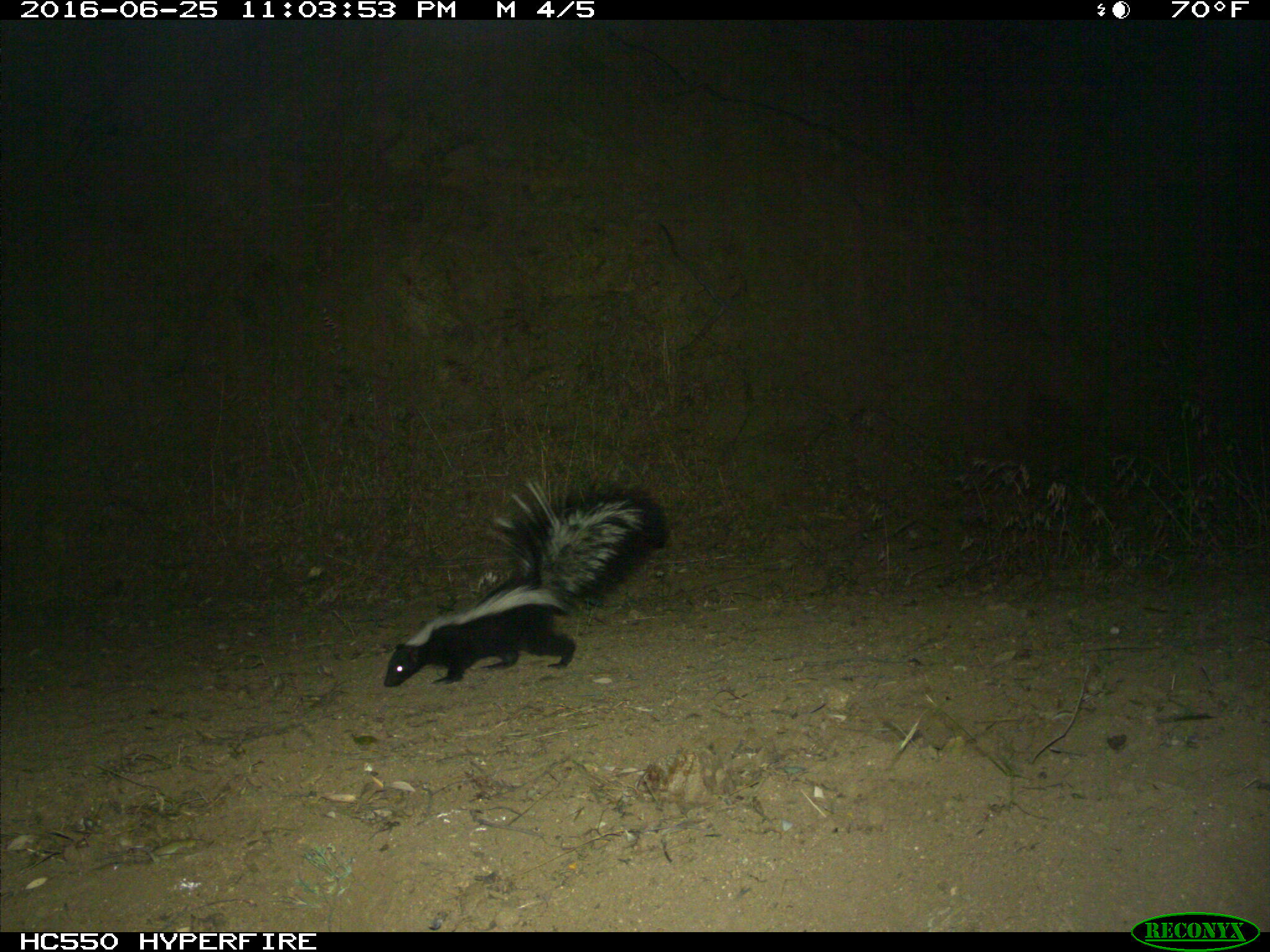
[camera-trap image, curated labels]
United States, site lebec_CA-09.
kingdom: Animalia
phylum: Chordata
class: Mammalia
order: Carnivora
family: Mephitidae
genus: Mephitis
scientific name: Mephitis mephitis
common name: striped skunk